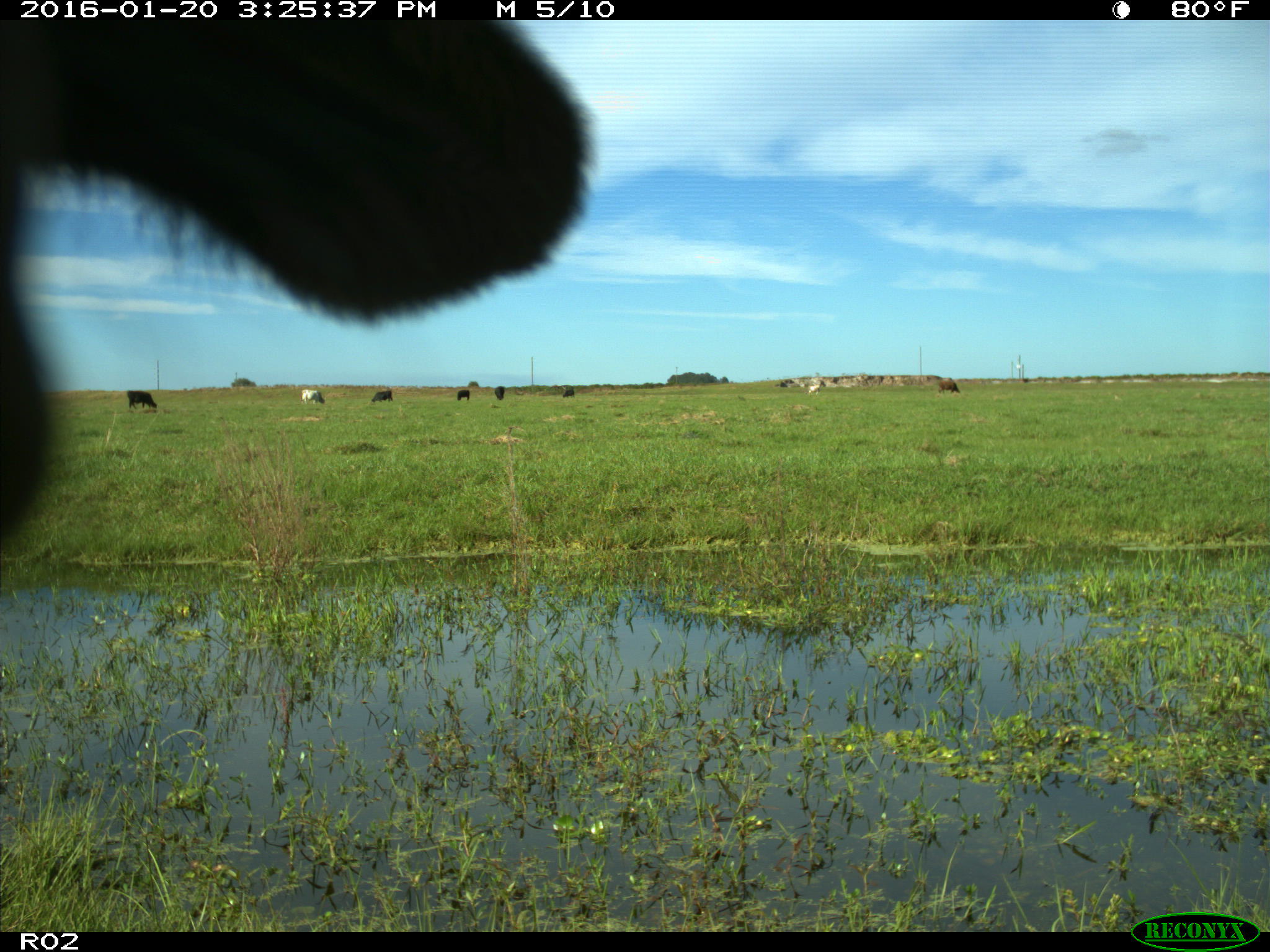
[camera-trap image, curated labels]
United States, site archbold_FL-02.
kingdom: Animalia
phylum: Chordata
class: Mammalia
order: Artiodactyla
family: Bovidae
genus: Bos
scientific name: Bos taurus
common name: domestic cow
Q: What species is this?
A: Bos taurus (domestic cow).